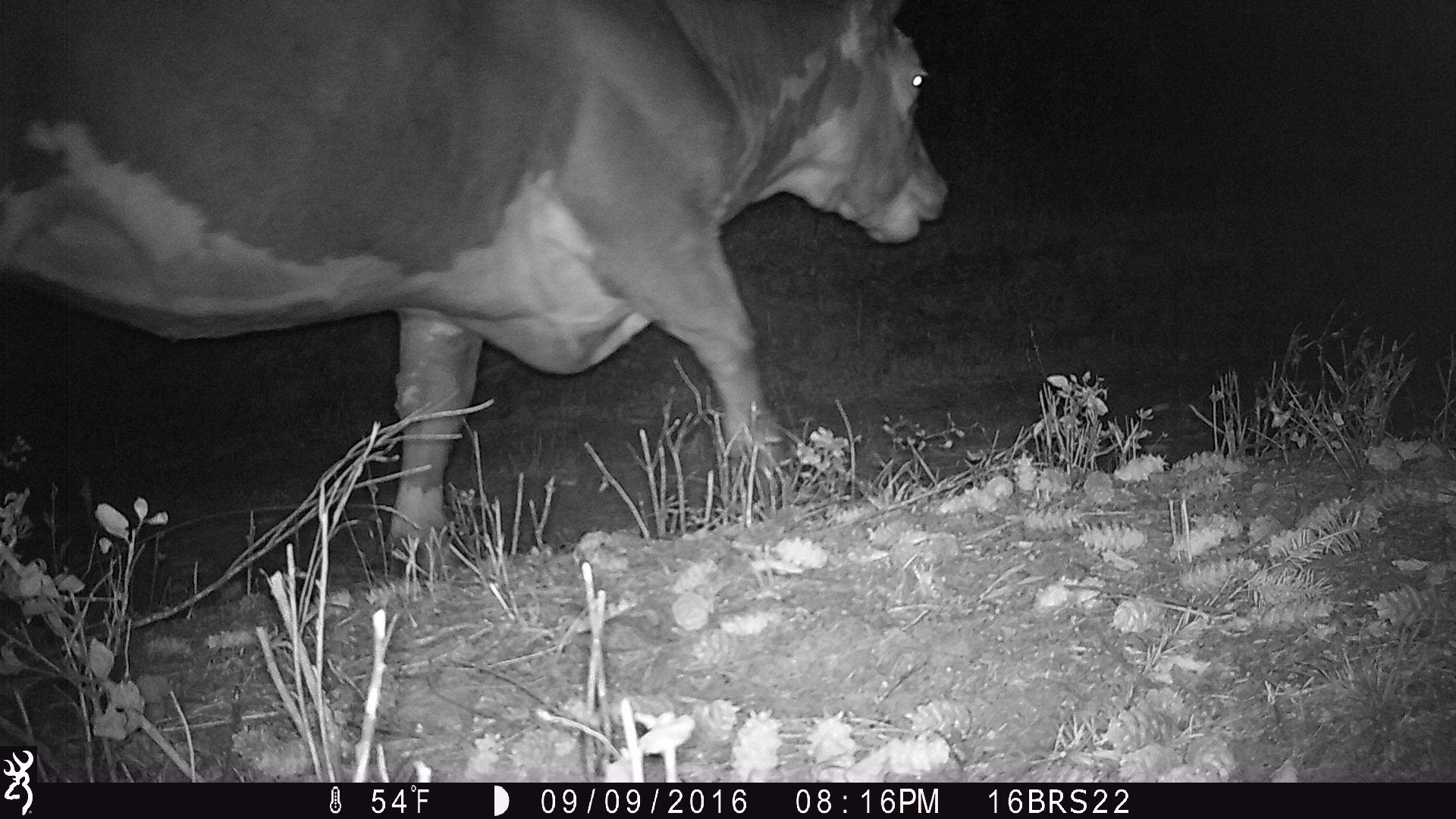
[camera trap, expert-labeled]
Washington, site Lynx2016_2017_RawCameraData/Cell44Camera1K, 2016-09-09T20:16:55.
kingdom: Animalia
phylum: Chordata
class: Mammalia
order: Artiodactyla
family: Bovidae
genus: Bos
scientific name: Bos taurus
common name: domestic cattle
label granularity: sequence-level